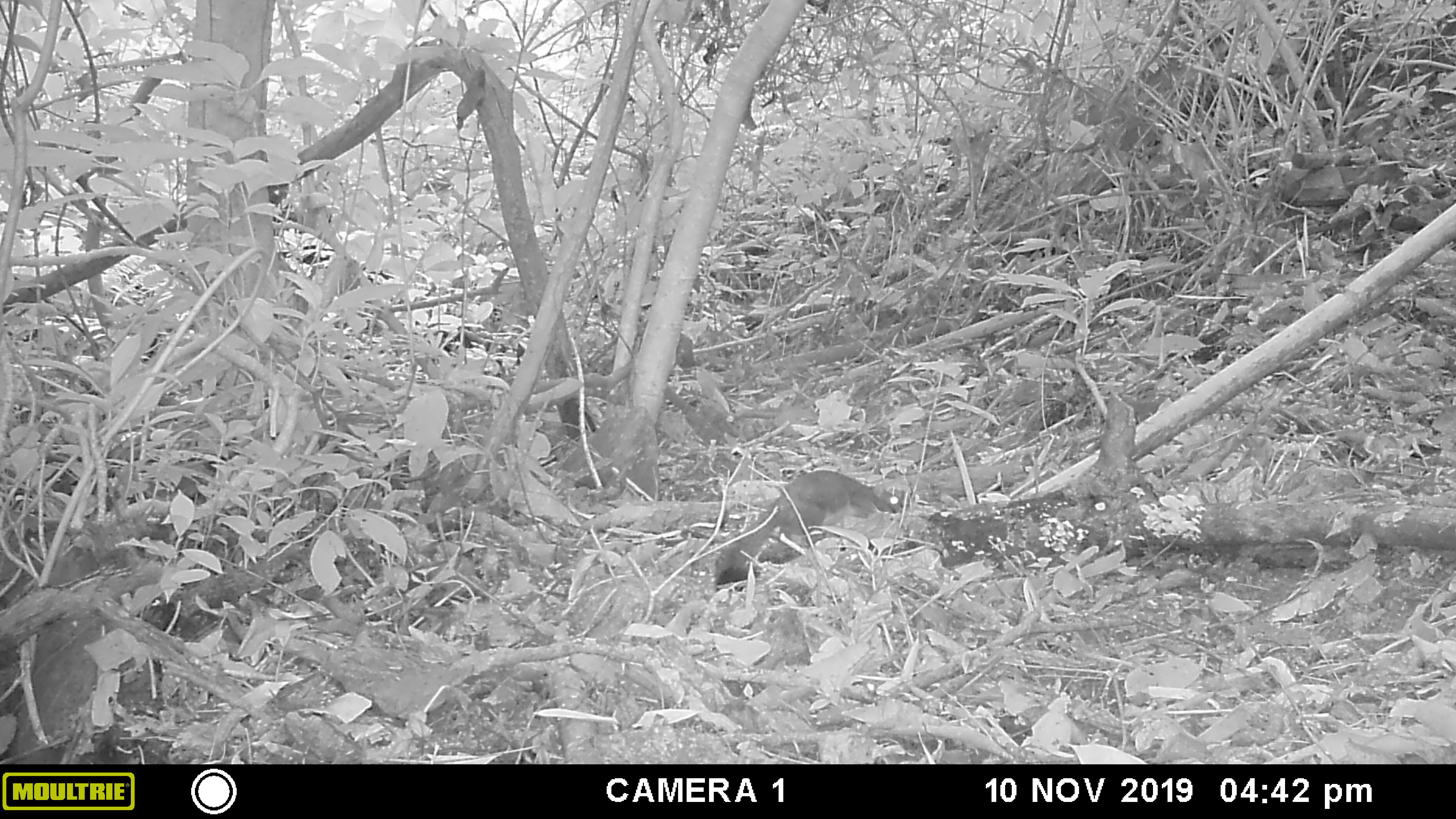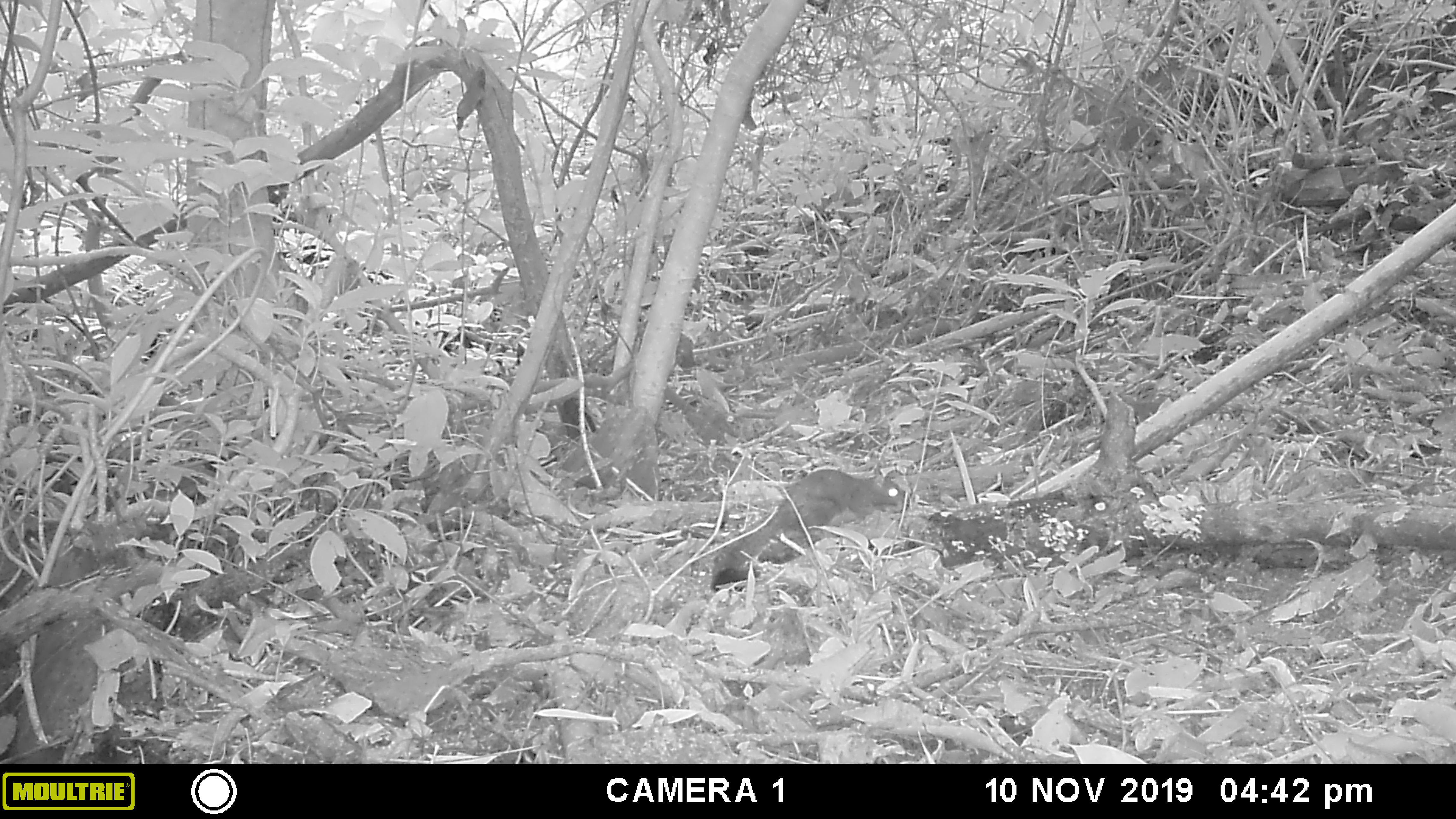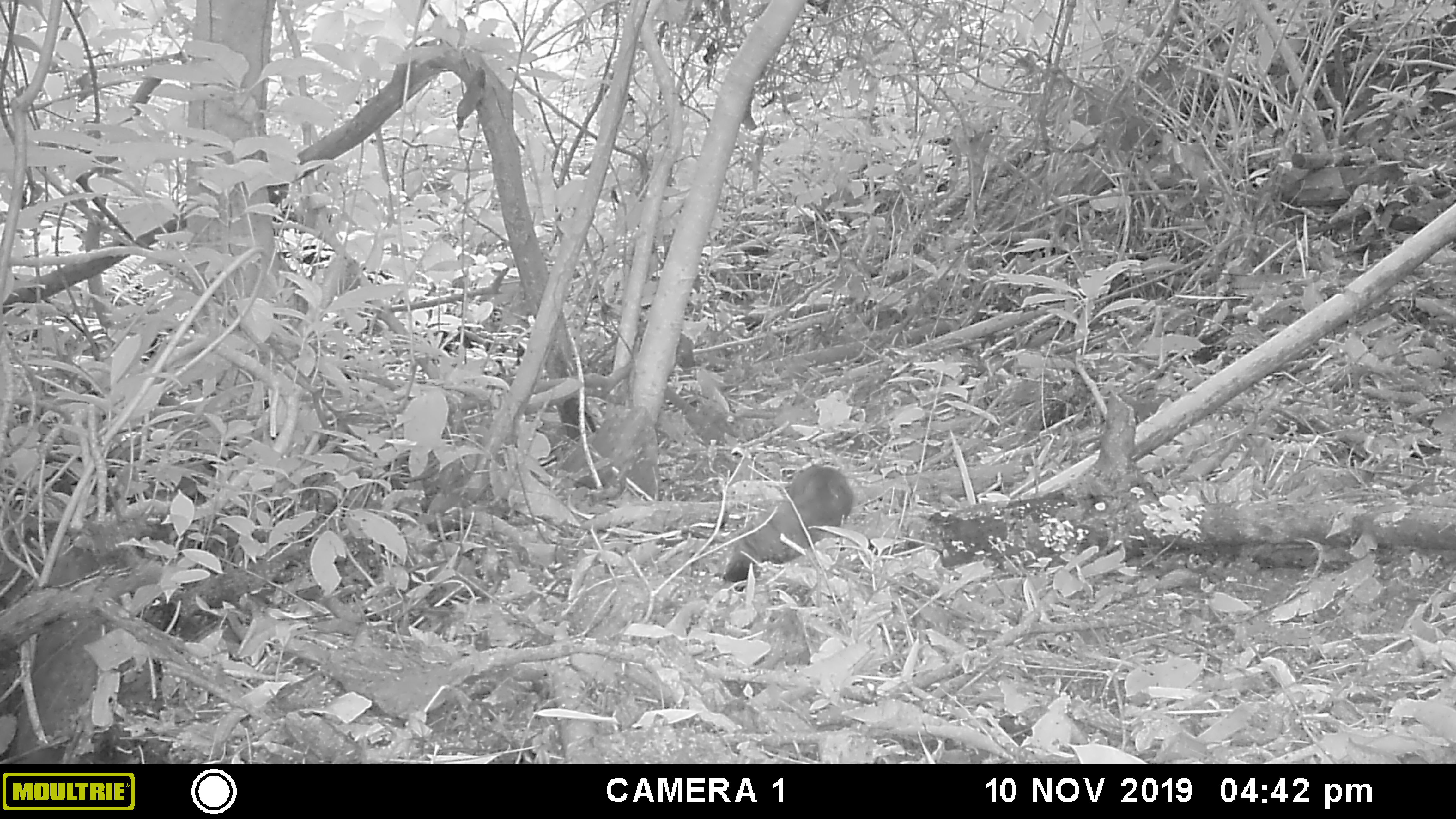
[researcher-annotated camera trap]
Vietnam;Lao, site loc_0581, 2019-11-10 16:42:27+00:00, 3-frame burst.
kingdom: Animalia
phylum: Chordata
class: Mammalia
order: Rodentia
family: Sciuridae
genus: Callosciurus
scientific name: Callosciurus erythraeus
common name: pallas's squirrel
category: pallass squirrel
Pallass squirrel (pallas's squirrel) (Callosciurus erythraeus). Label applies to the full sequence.